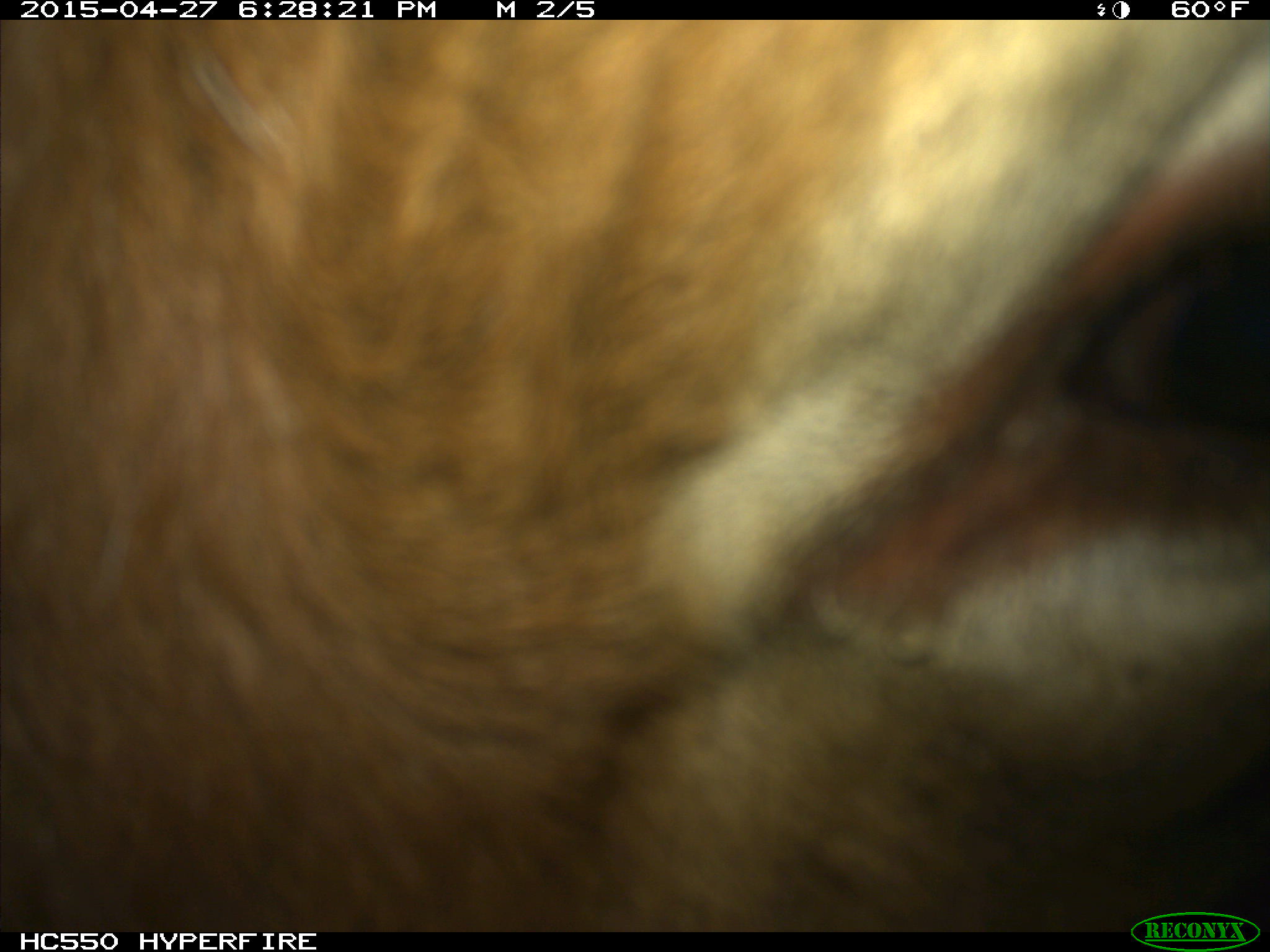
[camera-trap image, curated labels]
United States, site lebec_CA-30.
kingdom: Animalia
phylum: Chordata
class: Mammalia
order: Artiodactyla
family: Bovidae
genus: Bos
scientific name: Bos taurus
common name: domestic cow